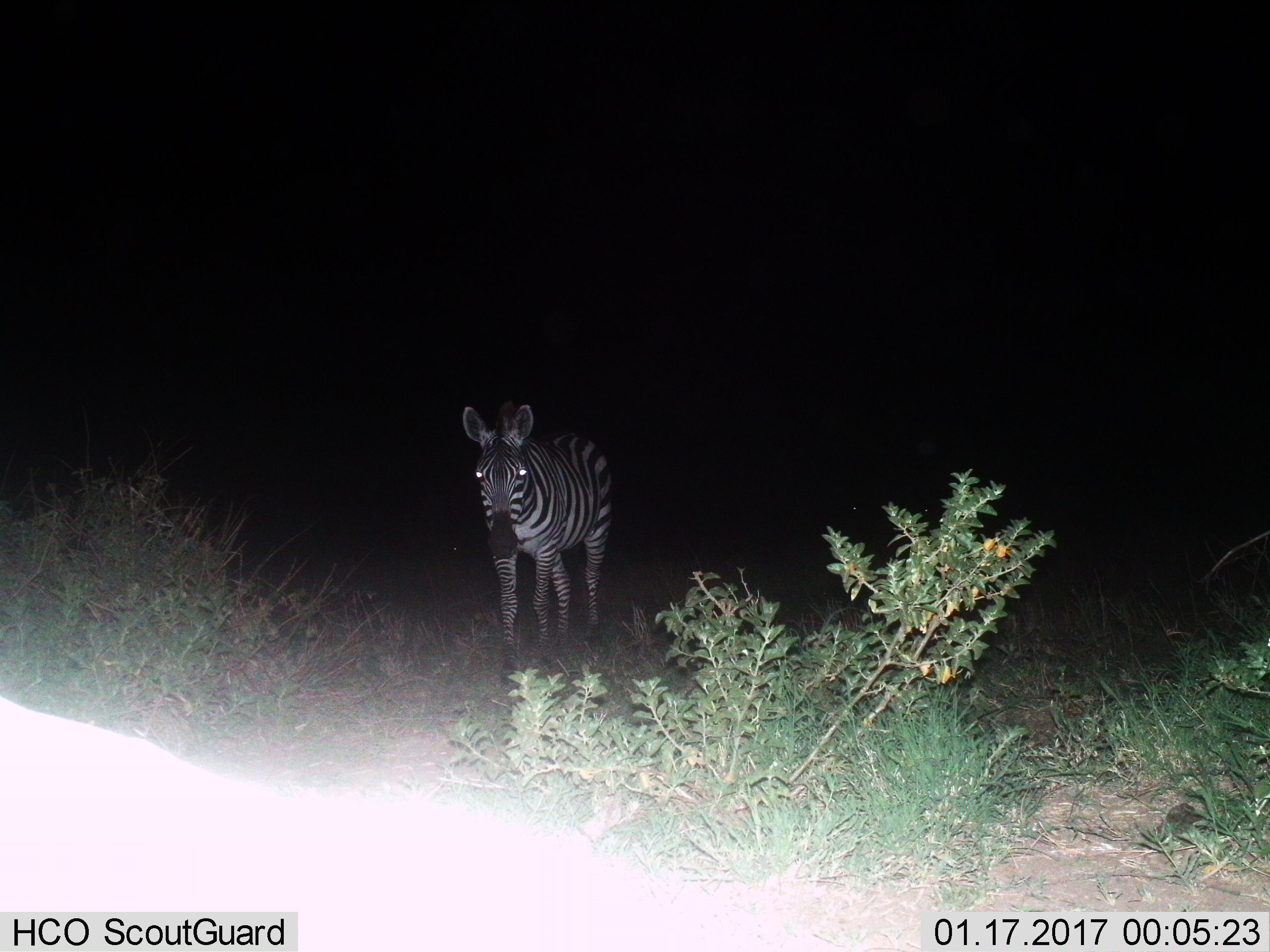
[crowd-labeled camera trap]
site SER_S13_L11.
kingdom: Animalia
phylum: Chordata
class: Mammalia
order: Perissodactyla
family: Equidae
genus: Equus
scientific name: Equus quagga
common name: plains zebra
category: zebraplains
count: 1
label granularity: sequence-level